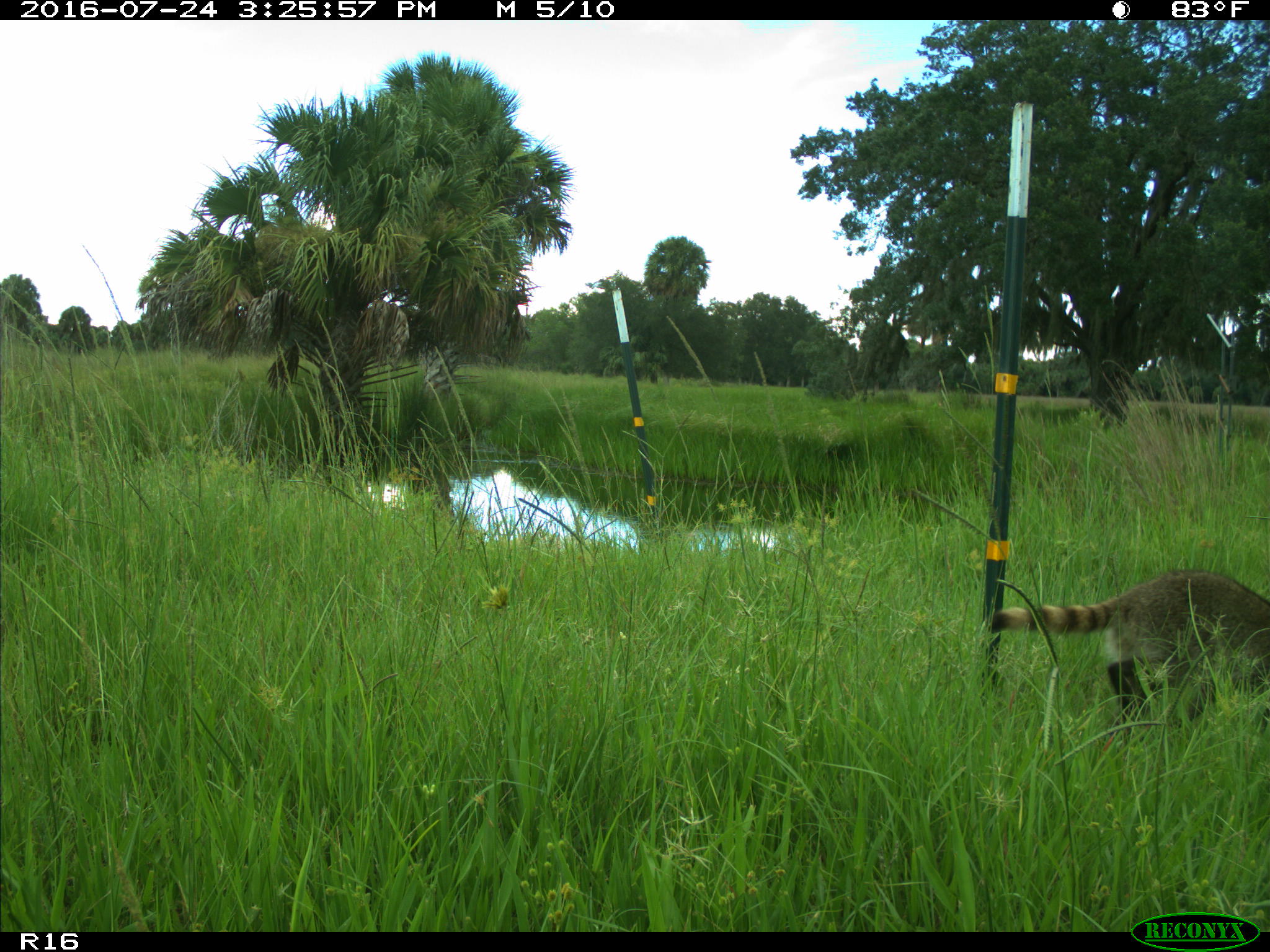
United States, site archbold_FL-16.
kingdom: Animalia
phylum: Chordata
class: Mammalia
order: Carnivora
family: Procyonidae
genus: Procyon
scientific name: Procyon lotor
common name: common raccoon